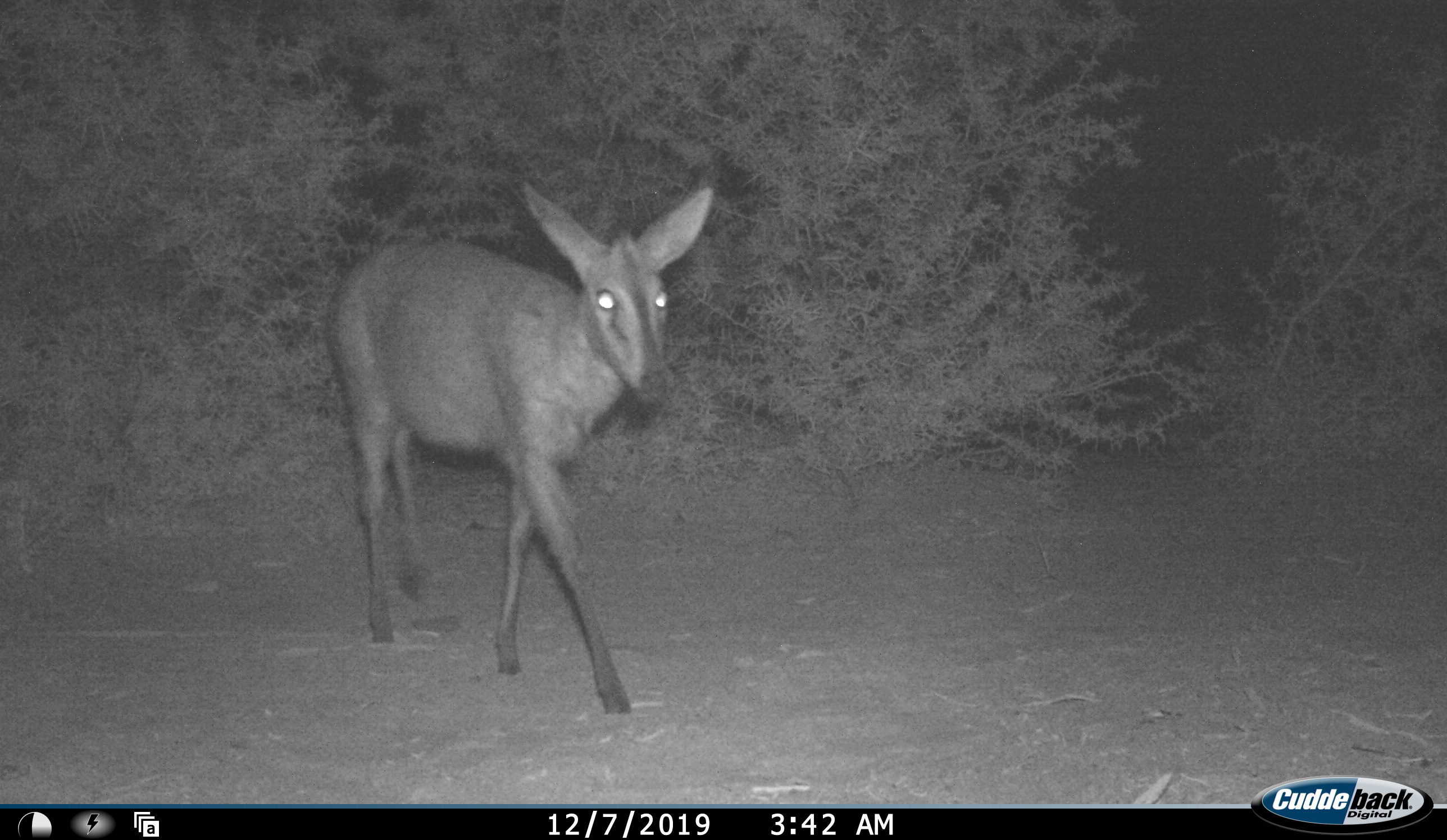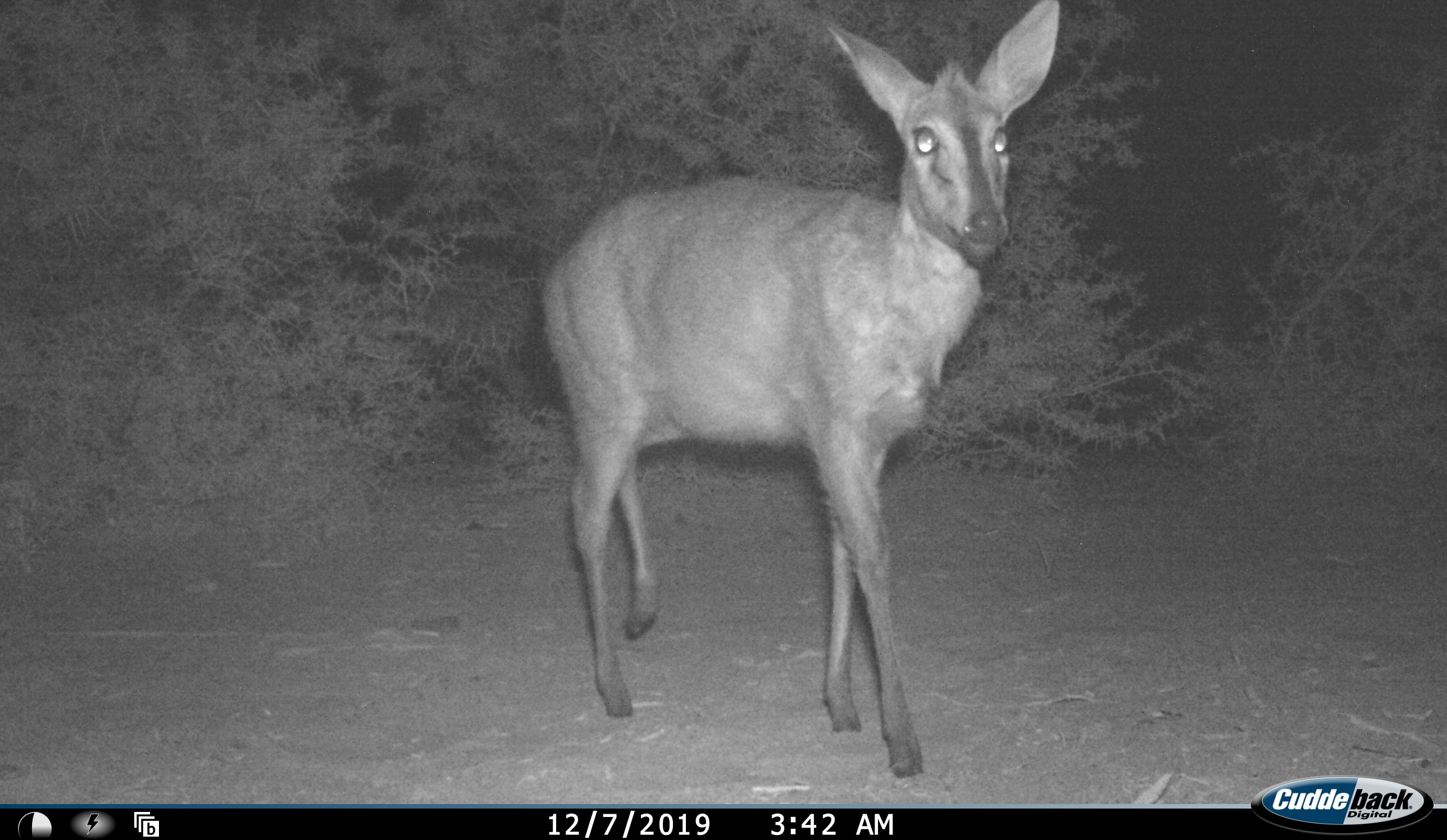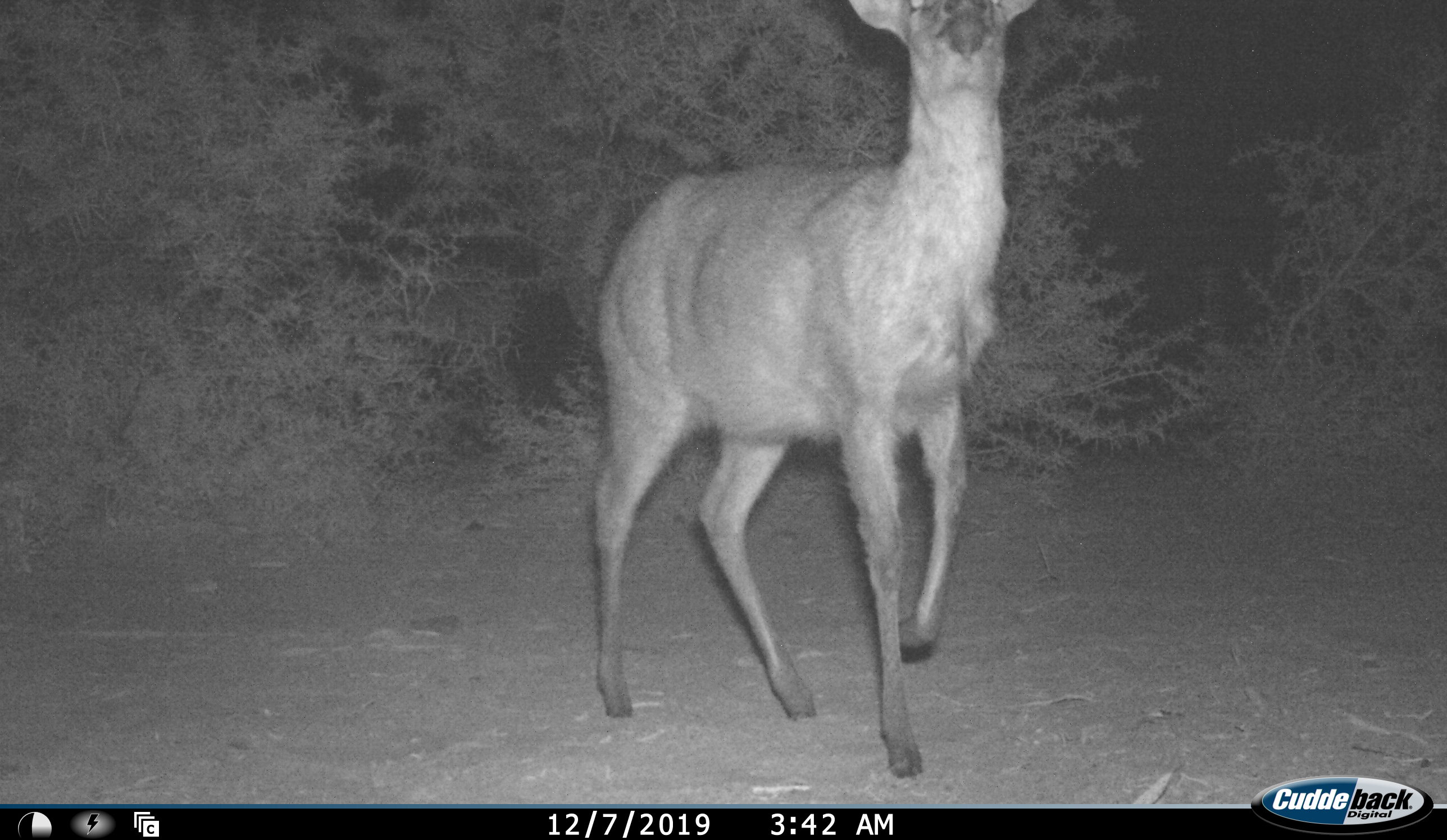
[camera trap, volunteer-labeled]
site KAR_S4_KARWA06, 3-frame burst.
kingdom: Animalia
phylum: Chordata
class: Mammalia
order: Artiodactyla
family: Bovidae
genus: Sylvicapra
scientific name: Sylvicapra grimmia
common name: common duiker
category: duikercommongrey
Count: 1.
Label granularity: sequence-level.